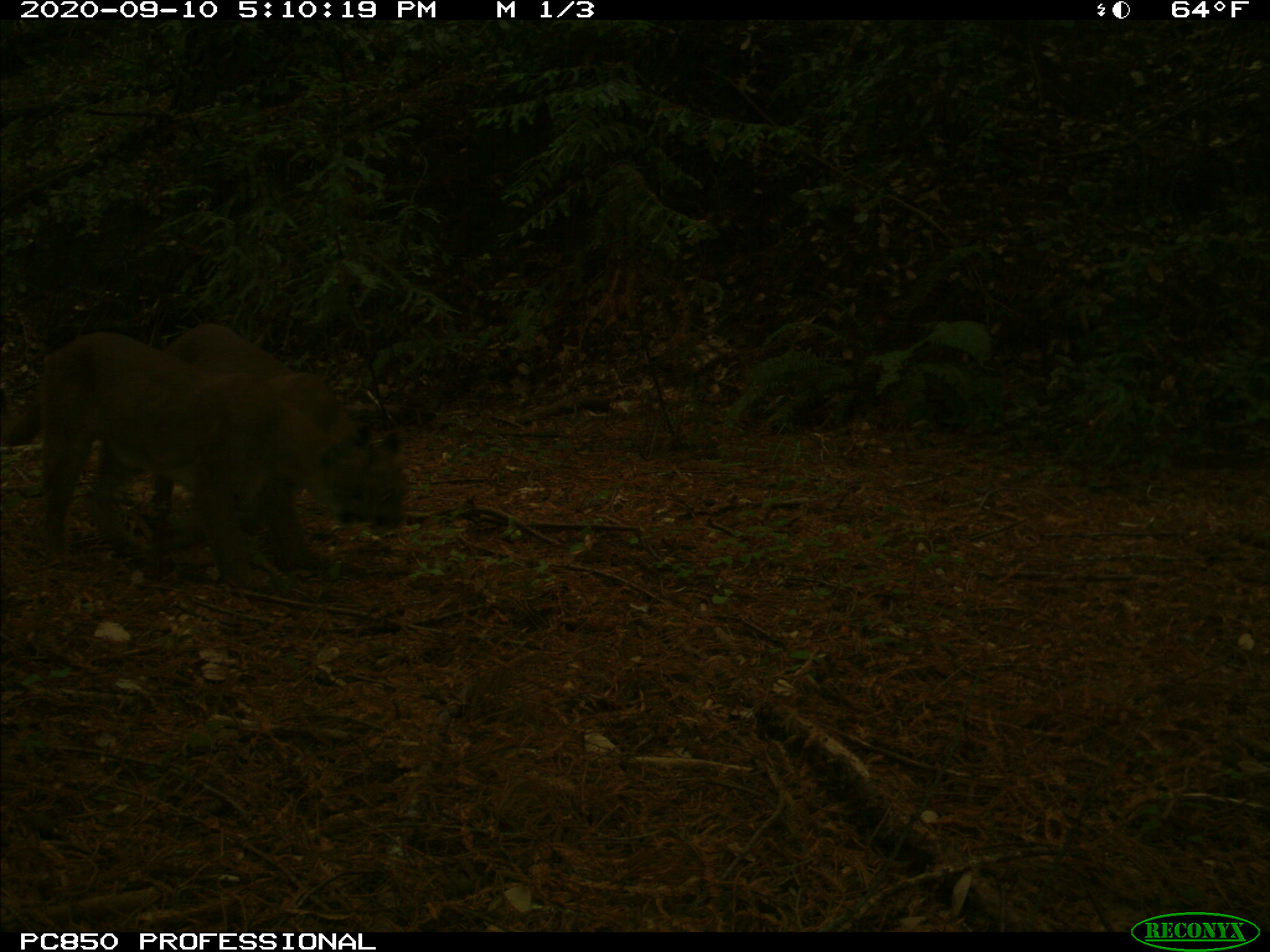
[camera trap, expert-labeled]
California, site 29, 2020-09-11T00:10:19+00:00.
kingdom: Animalia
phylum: Chordata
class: Mammalia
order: Carnivora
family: Felidae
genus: Puma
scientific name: Puma concolor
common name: puma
Puma (Puma concolor).